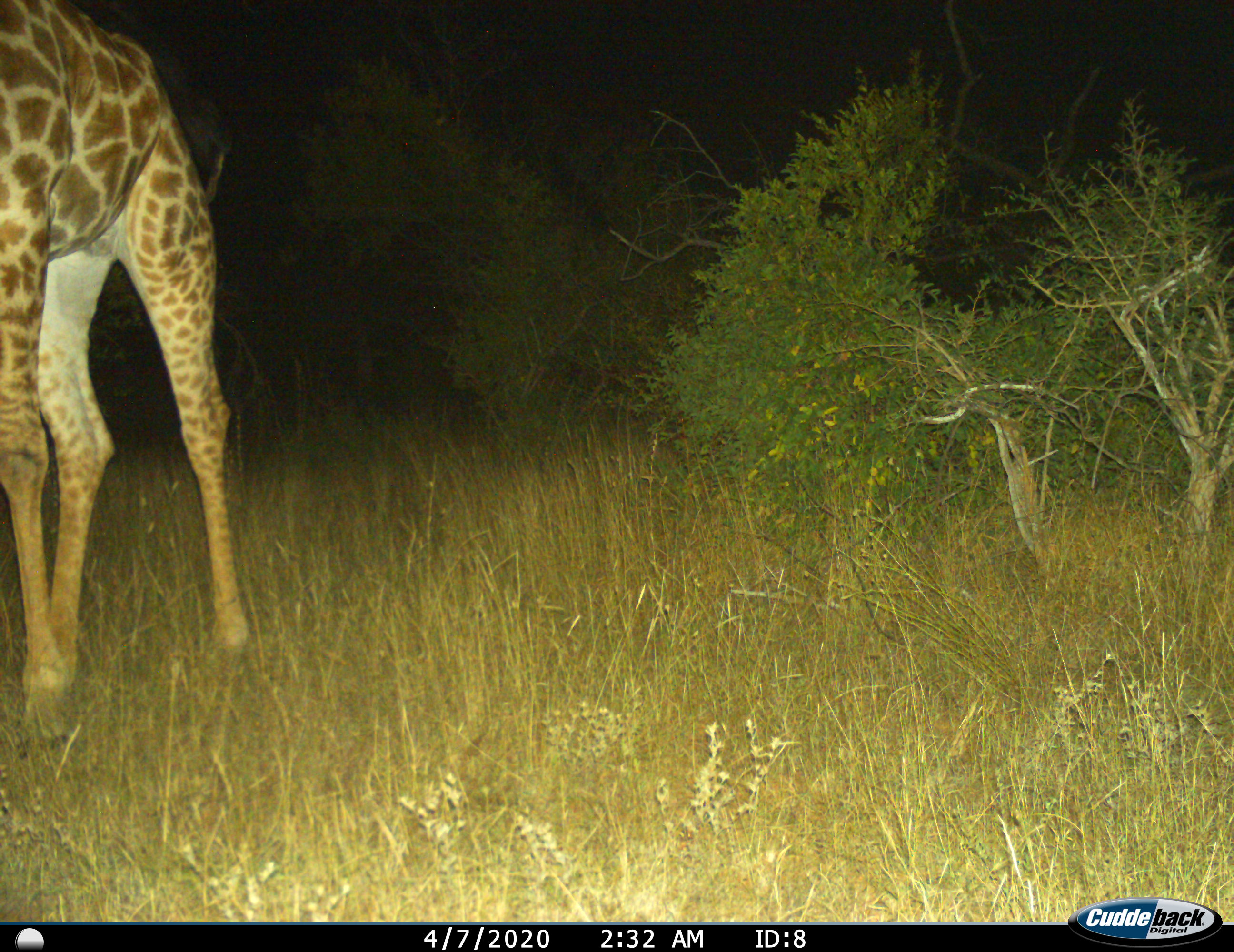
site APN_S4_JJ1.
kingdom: Animalia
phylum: Chordata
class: Mammalia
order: Artiodactyla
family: Giraffidae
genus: Giraffa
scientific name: Giraffa camelopardalis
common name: giraffe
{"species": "giraffe (Giraffa camelopardalis)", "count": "1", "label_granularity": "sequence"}